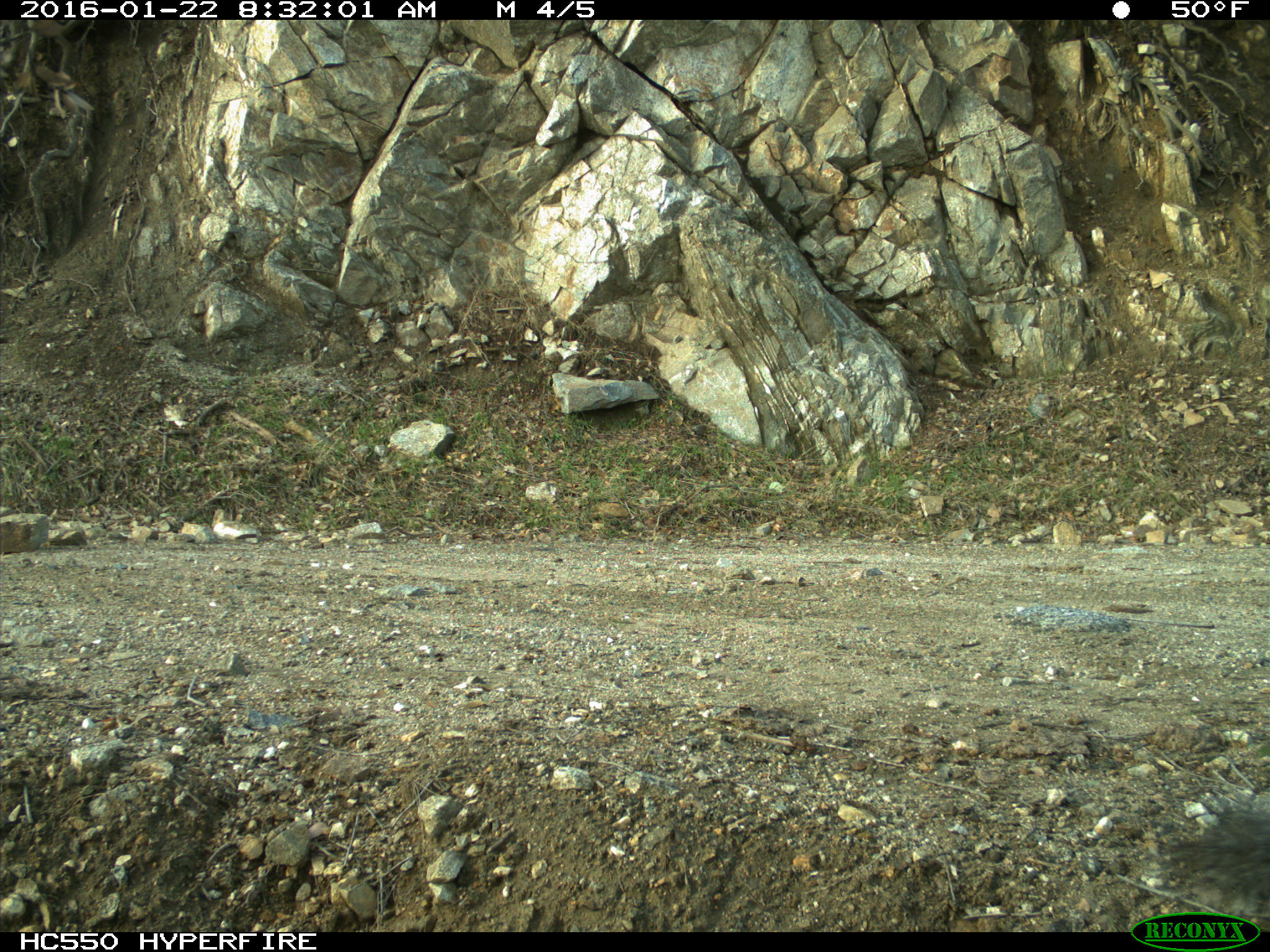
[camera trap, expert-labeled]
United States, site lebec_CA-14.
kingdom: Animalia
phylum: Chordata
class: Mammalia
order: Rodentia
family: Sciuridae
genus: Sciurus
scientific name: Sciurus carolinensis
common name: eastern gray squirrel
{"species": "Sciurus carolinensis (eastern gray squirrel)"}